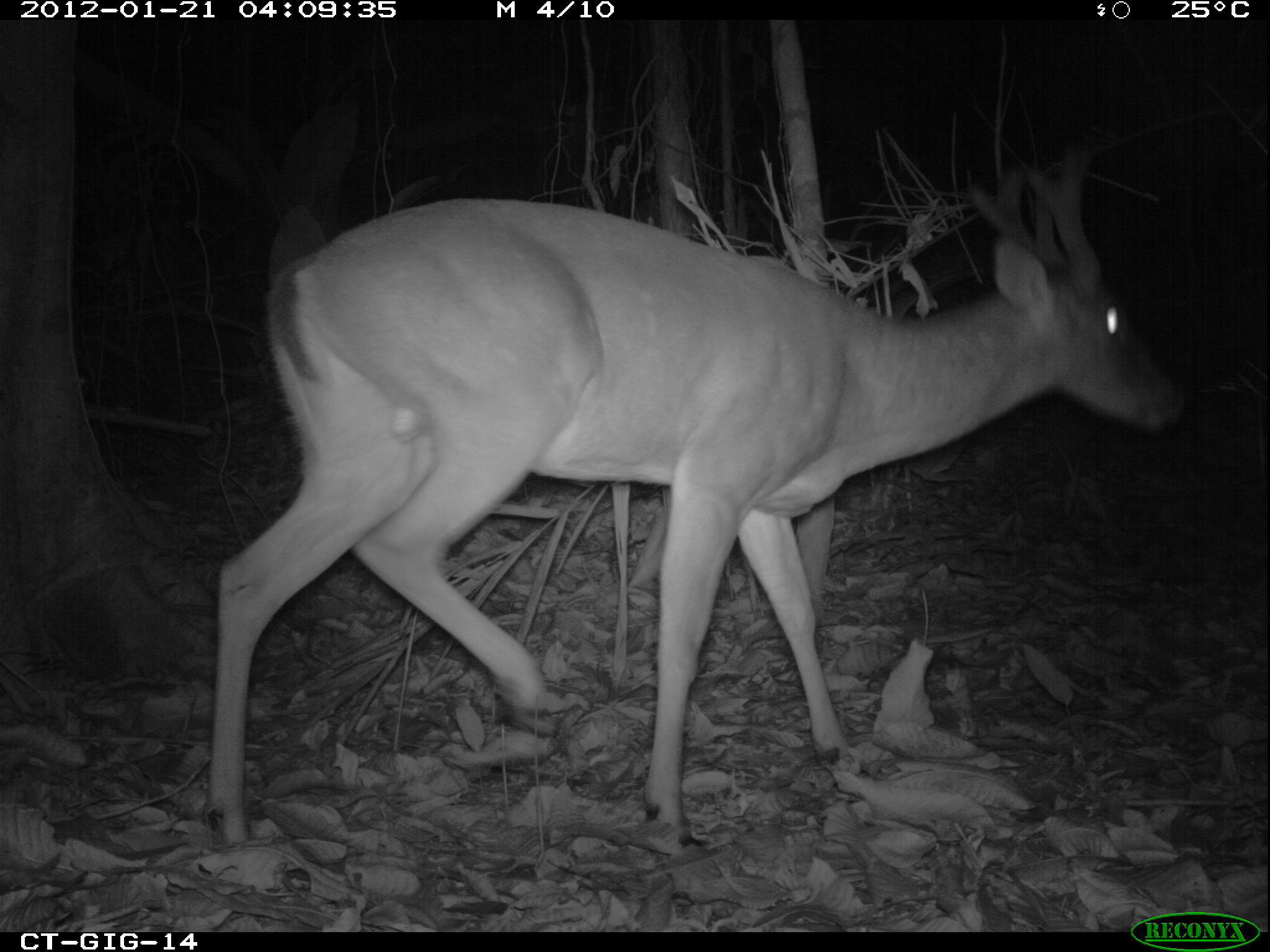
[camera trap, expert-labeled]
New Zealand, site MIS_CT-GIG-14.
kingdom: Animalia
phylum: Chordata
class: Mammalia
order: Artiodactyla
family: Cervidae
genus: Odocoileus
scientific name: Odocoileus virginianus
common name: white-tailed deer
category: white tailed deer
White tailed deer (white-tailed deer) (Odocoileus virginianus).